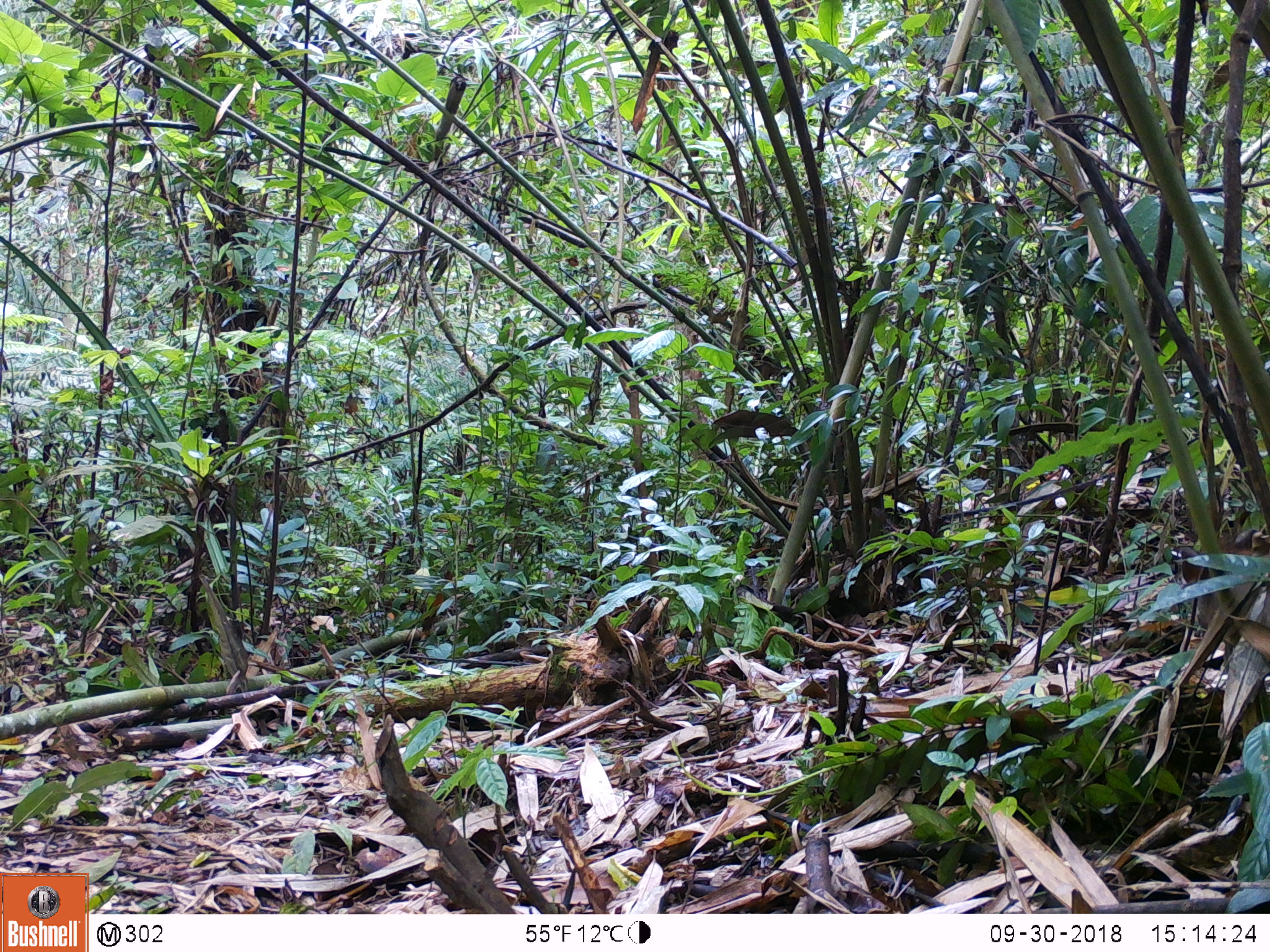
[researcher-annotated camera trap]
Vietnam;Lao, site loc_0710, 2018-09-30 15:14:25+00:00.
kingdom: Animalia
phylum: Chordata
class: Mammalia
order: Artiodactyla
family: Suidae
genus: Sus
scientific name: Sus scrofa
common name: eurasian wild pig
Eurasian wild pig (Sus scrofa). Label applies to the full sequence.